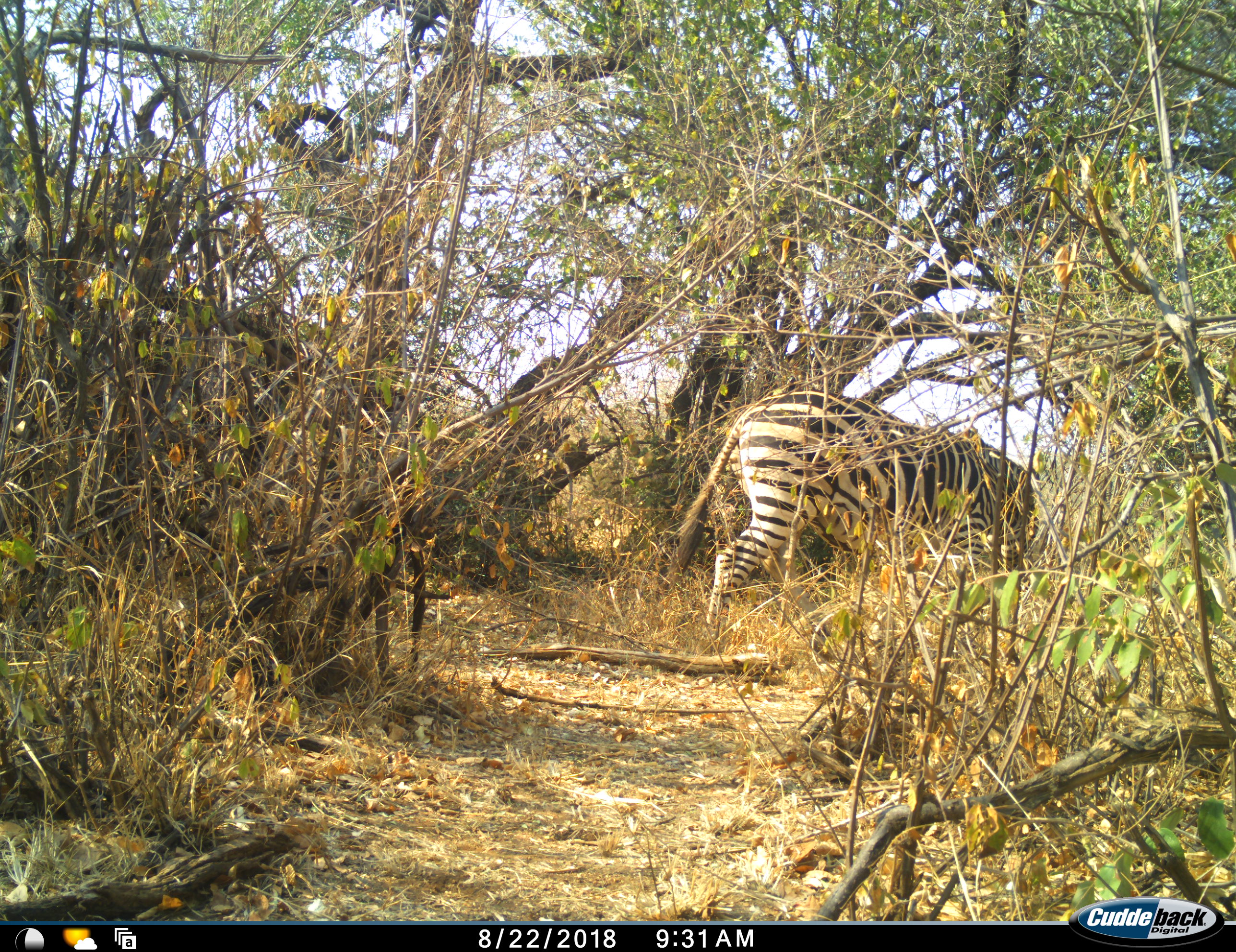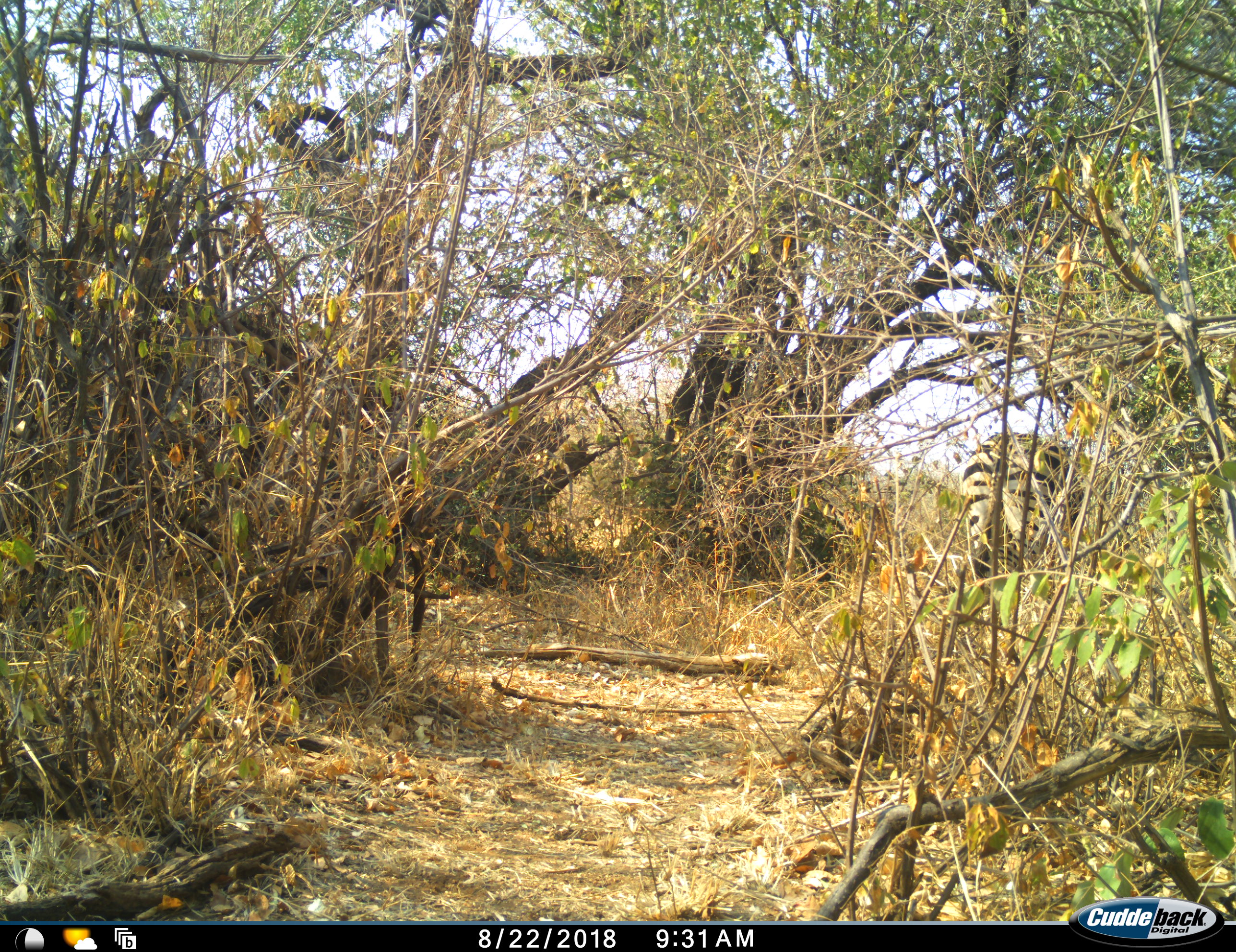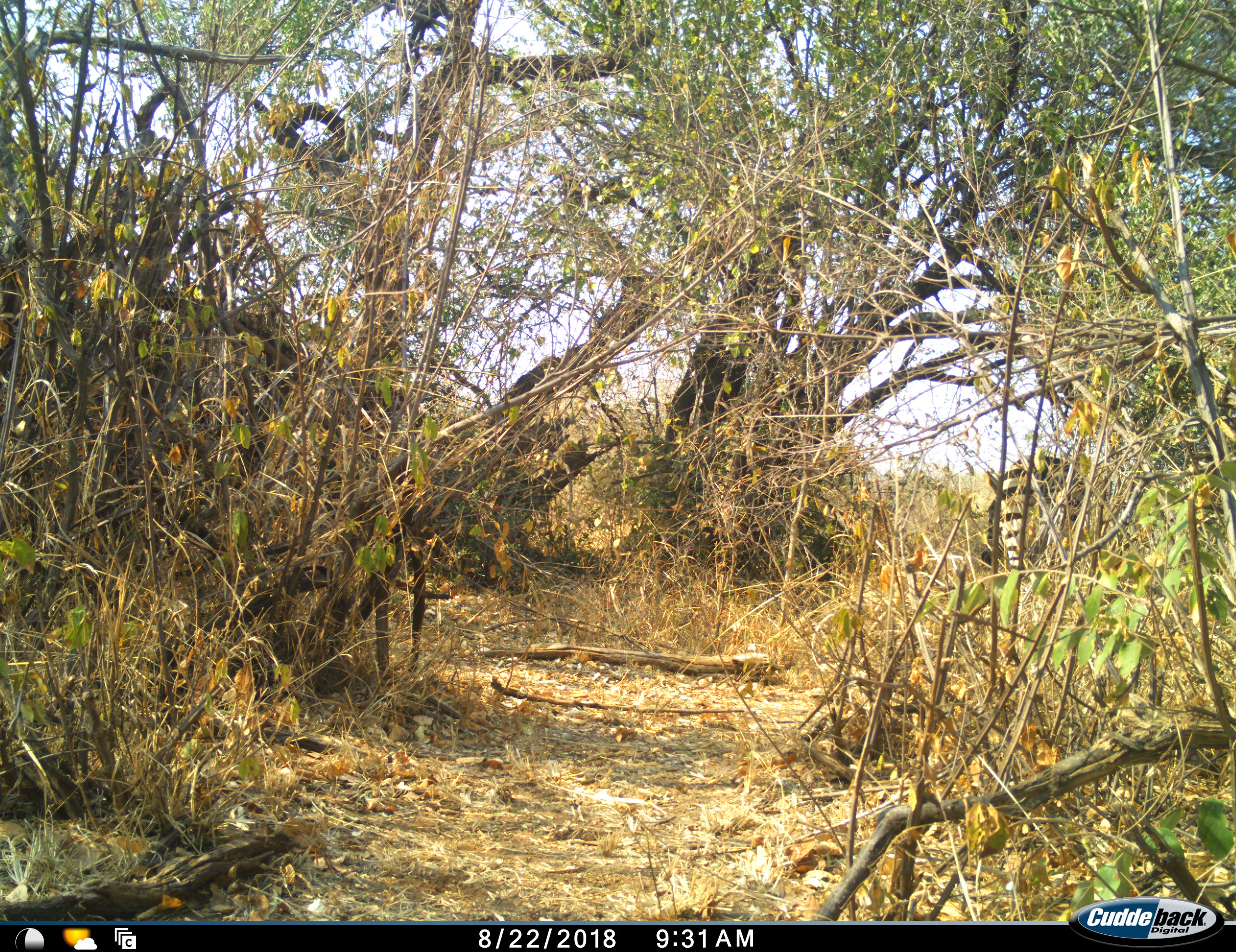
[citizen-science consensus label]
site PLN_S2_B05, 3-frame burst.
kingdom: Animalia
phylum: Chordata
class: Mammalia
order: Perissodactyla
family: Equidae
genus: Equus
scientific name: Equus quagga burchellii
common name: burchell's zebra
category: zebraburchells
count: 1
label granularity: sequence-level